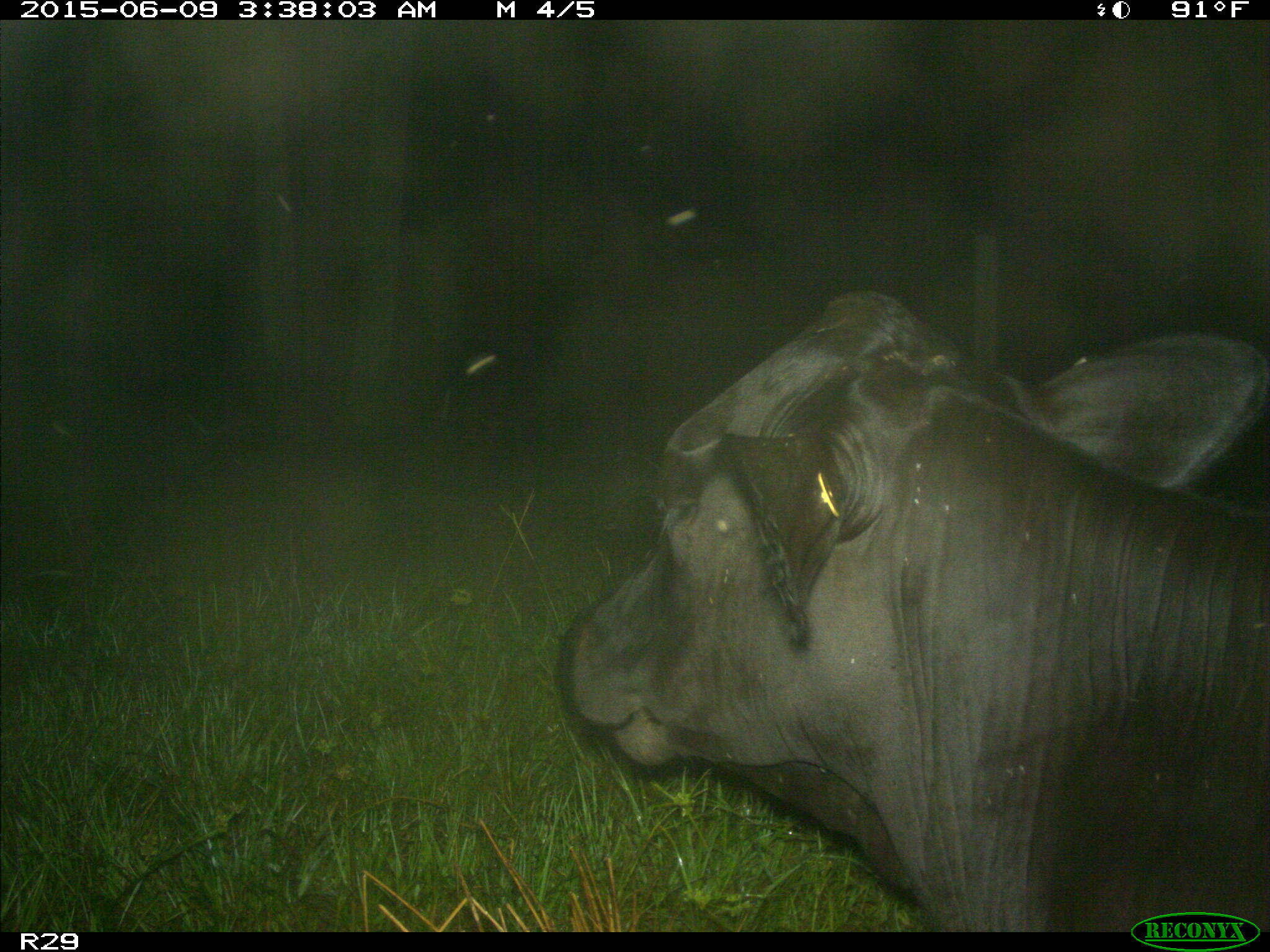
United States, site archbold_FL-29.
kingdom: Animalia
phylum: Chordata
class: Mammalia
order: Artiodactyla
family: Bovidae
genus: Bos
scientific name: Bos taurus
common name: domestic cow